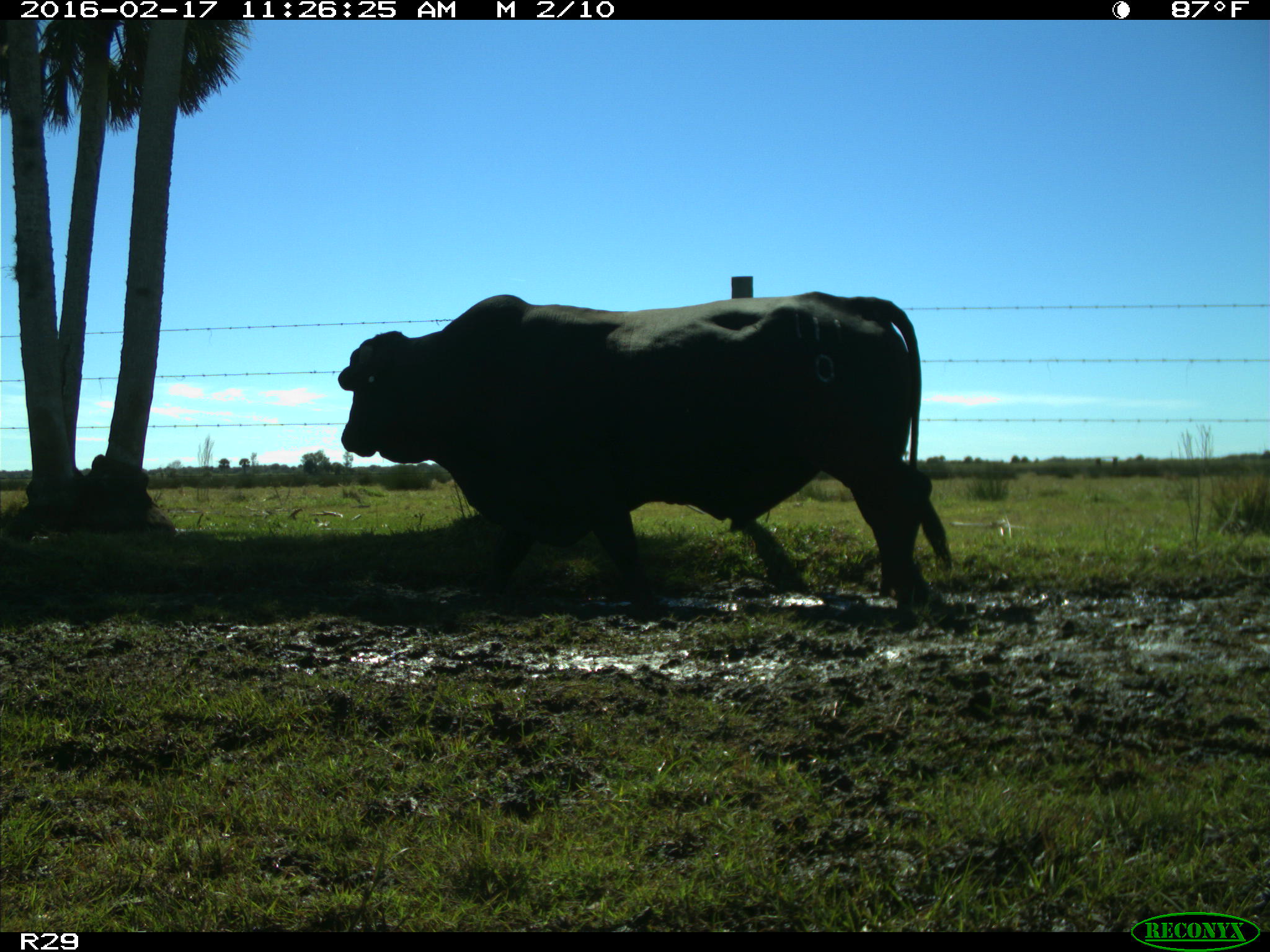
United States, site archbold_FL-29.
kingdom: Animalia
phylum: Chordata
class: Mammalia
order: Artiodactyla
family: Bovidae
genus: Bos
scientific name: Bos taurus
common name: domestic cow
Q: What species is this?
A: Bos taurus (domestic cow).